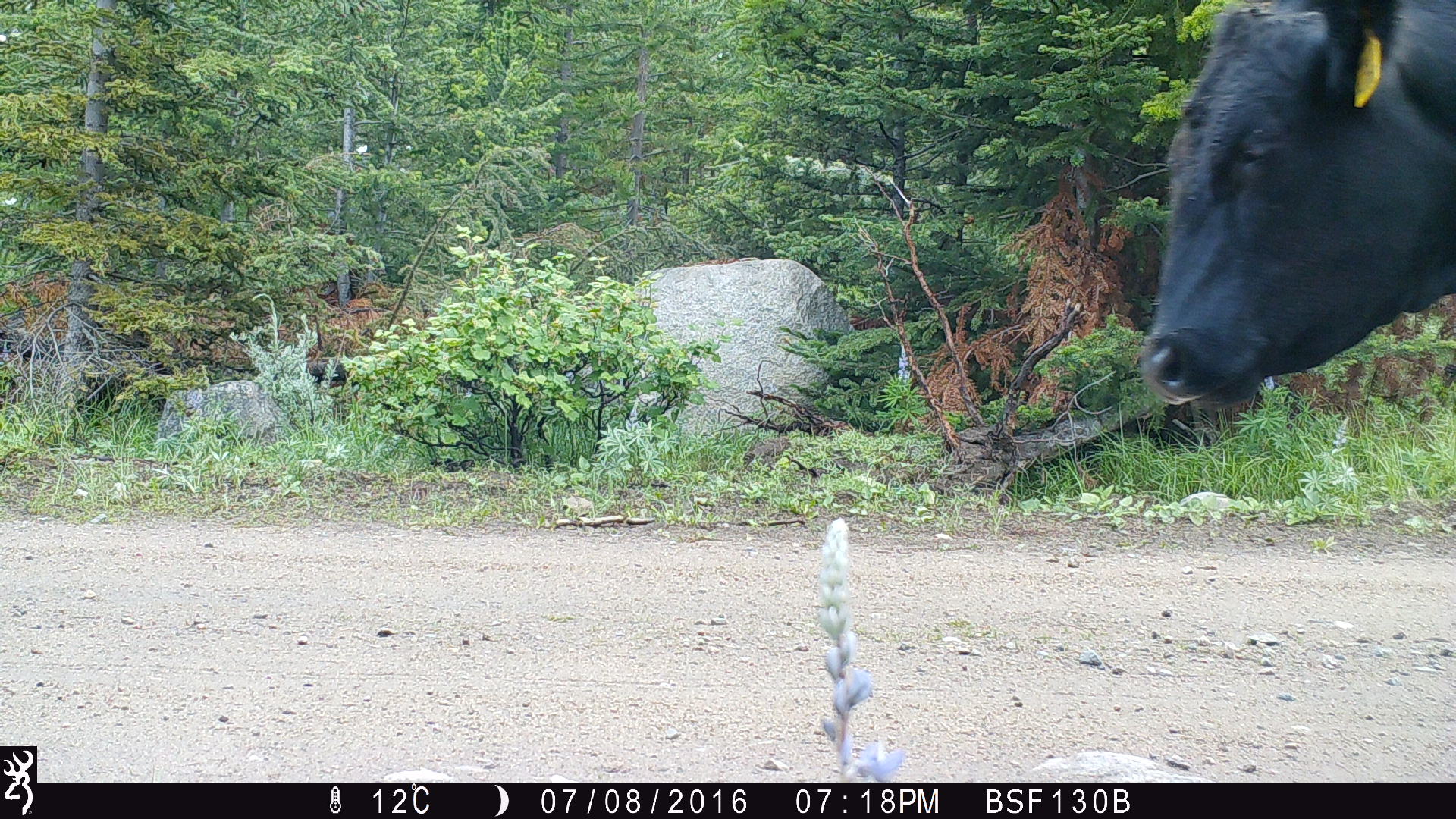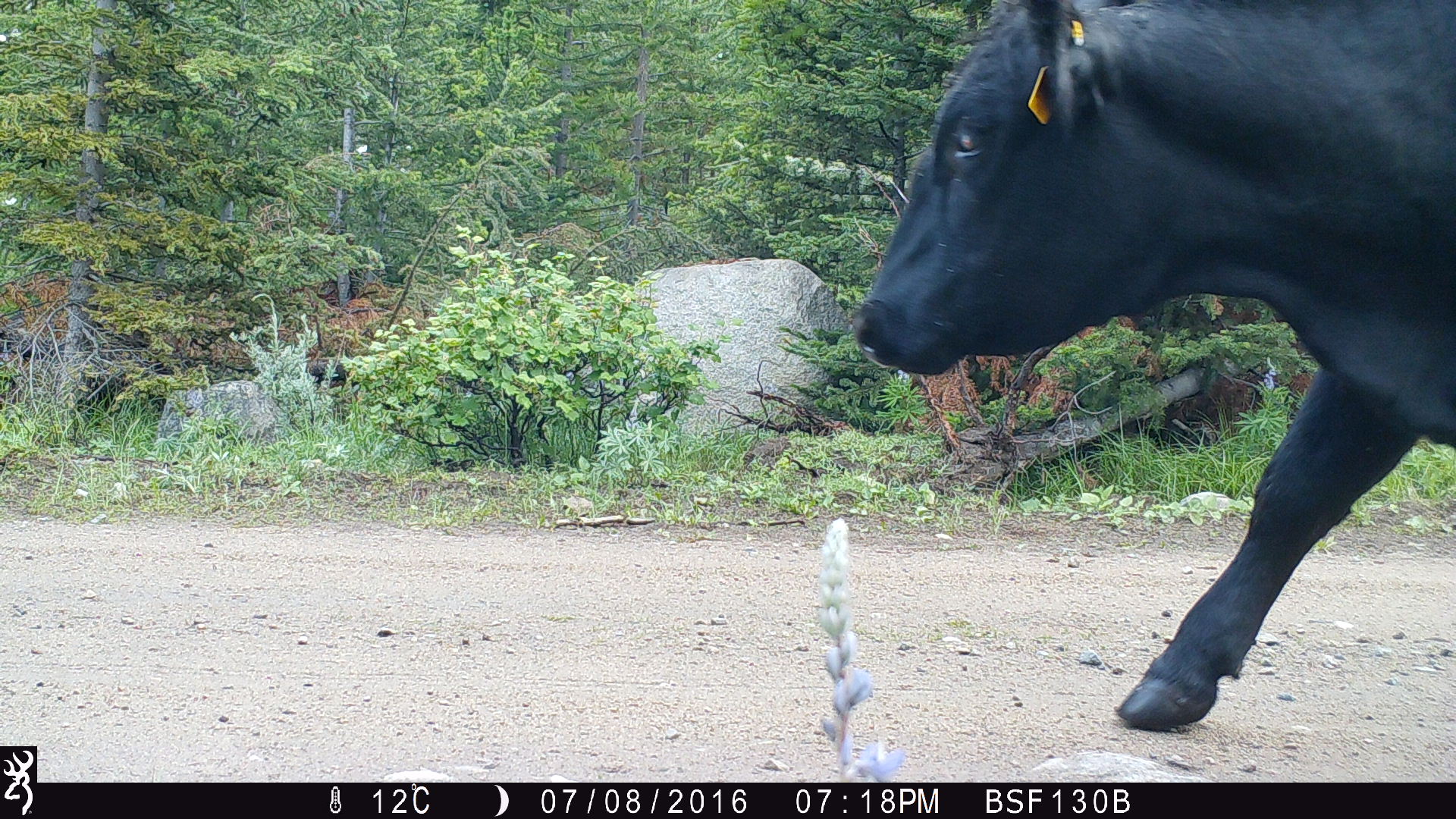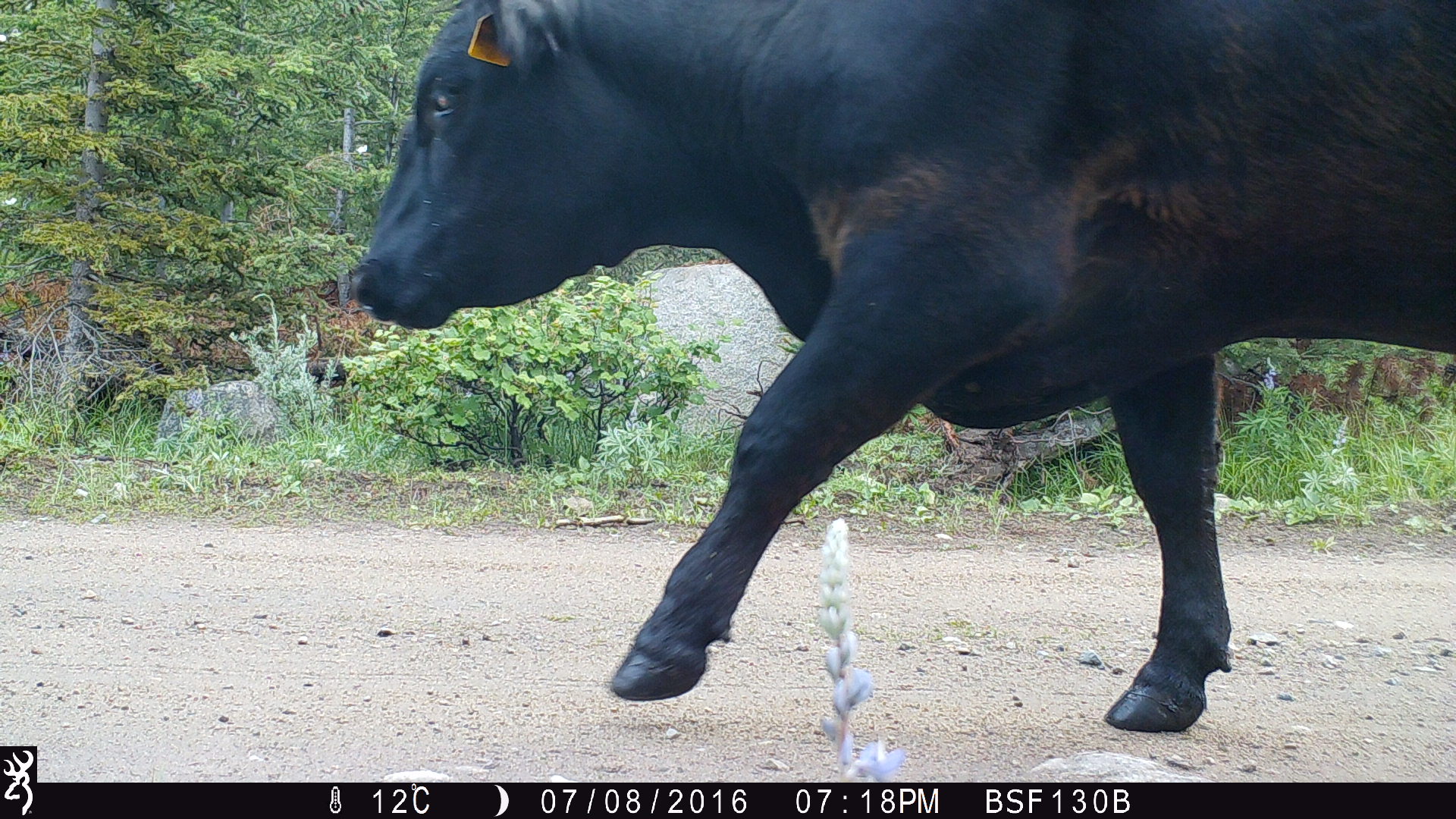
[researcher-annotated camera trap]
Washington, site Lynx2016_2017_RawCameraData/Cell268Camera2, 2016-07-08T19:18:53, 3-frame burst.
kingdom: Animalia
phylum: Chordata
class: Mammalia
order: Artiodactyla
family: Bovidae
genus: Bos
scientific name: Bos taurus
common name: domestic cattle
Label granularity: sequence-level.